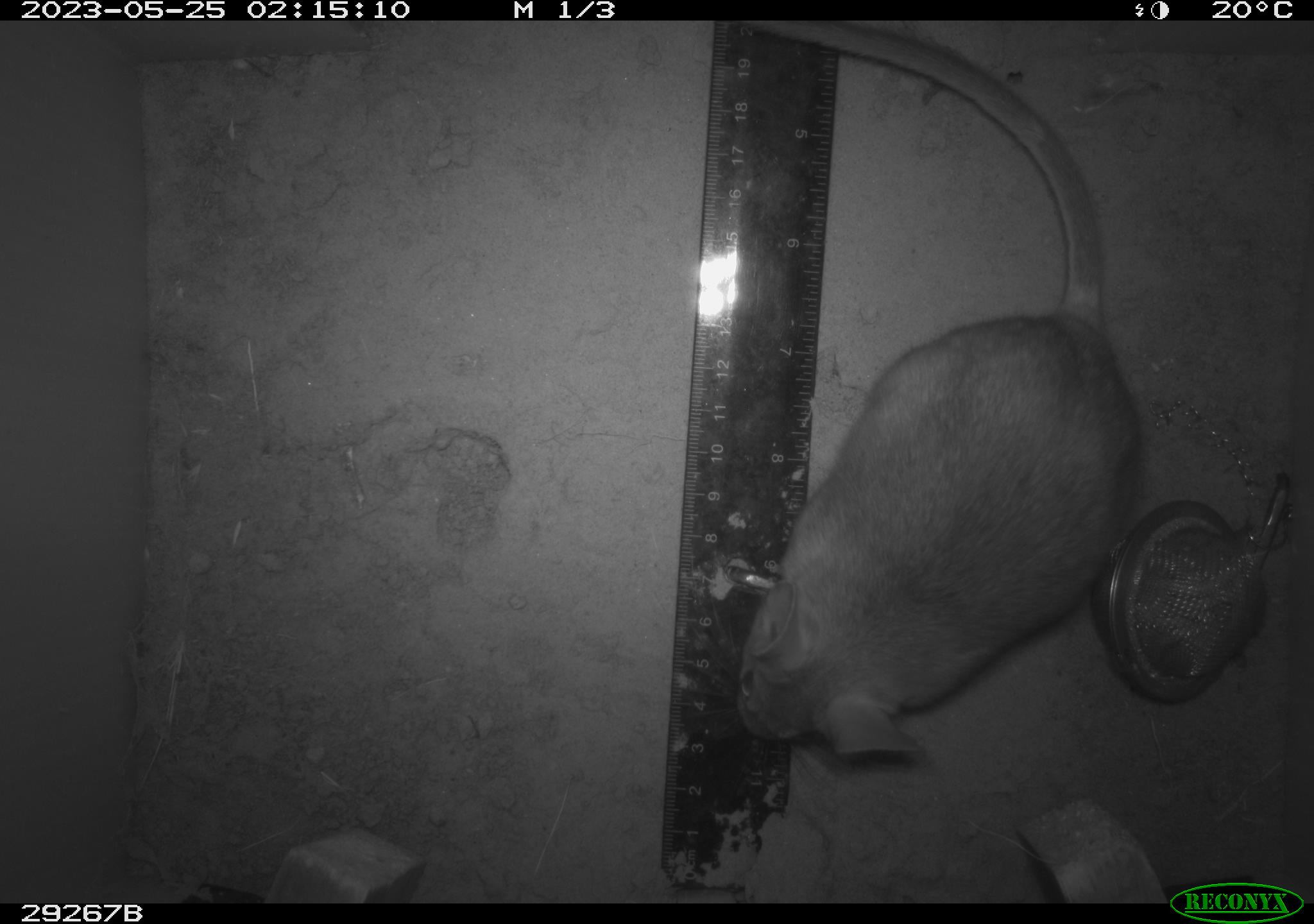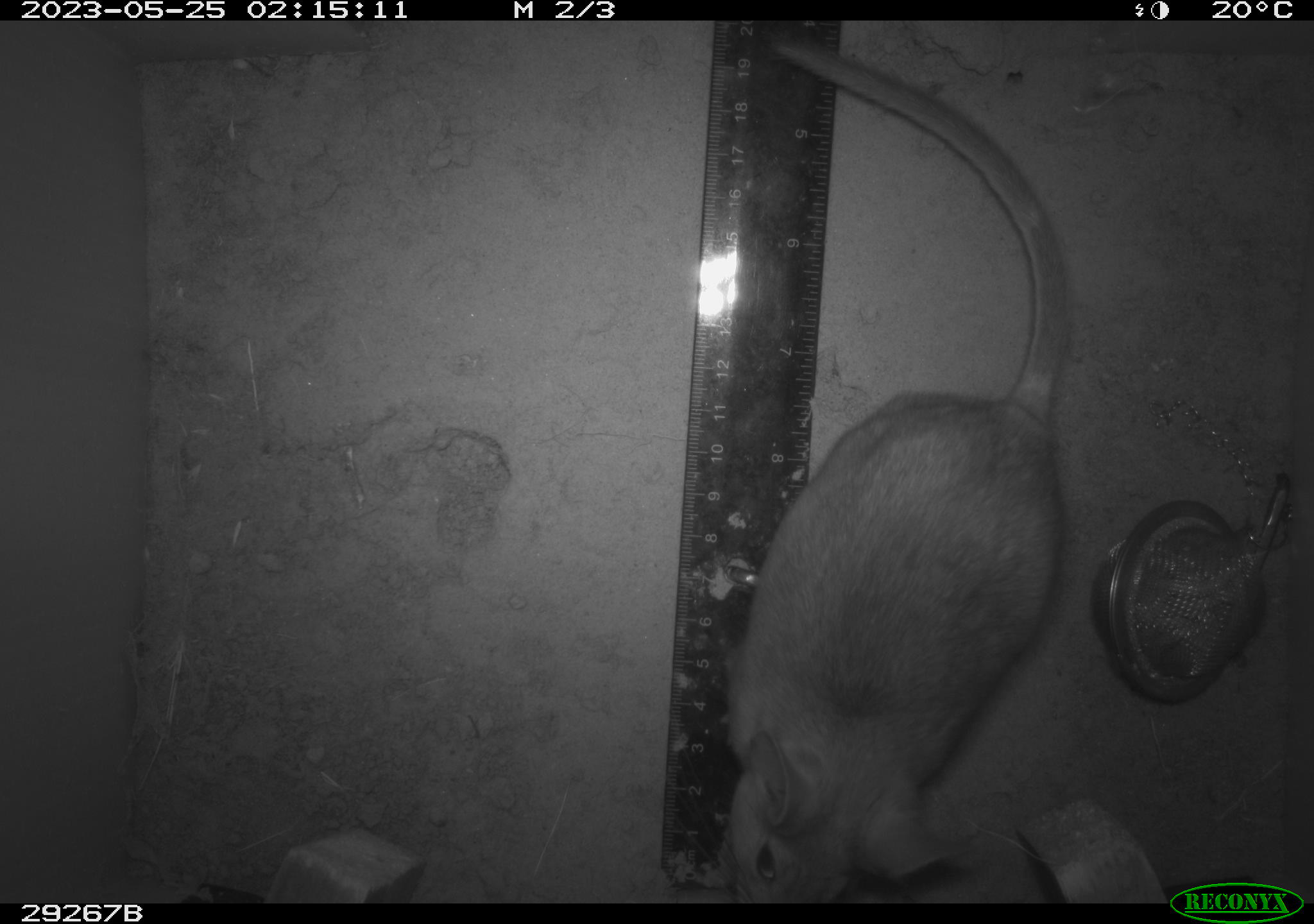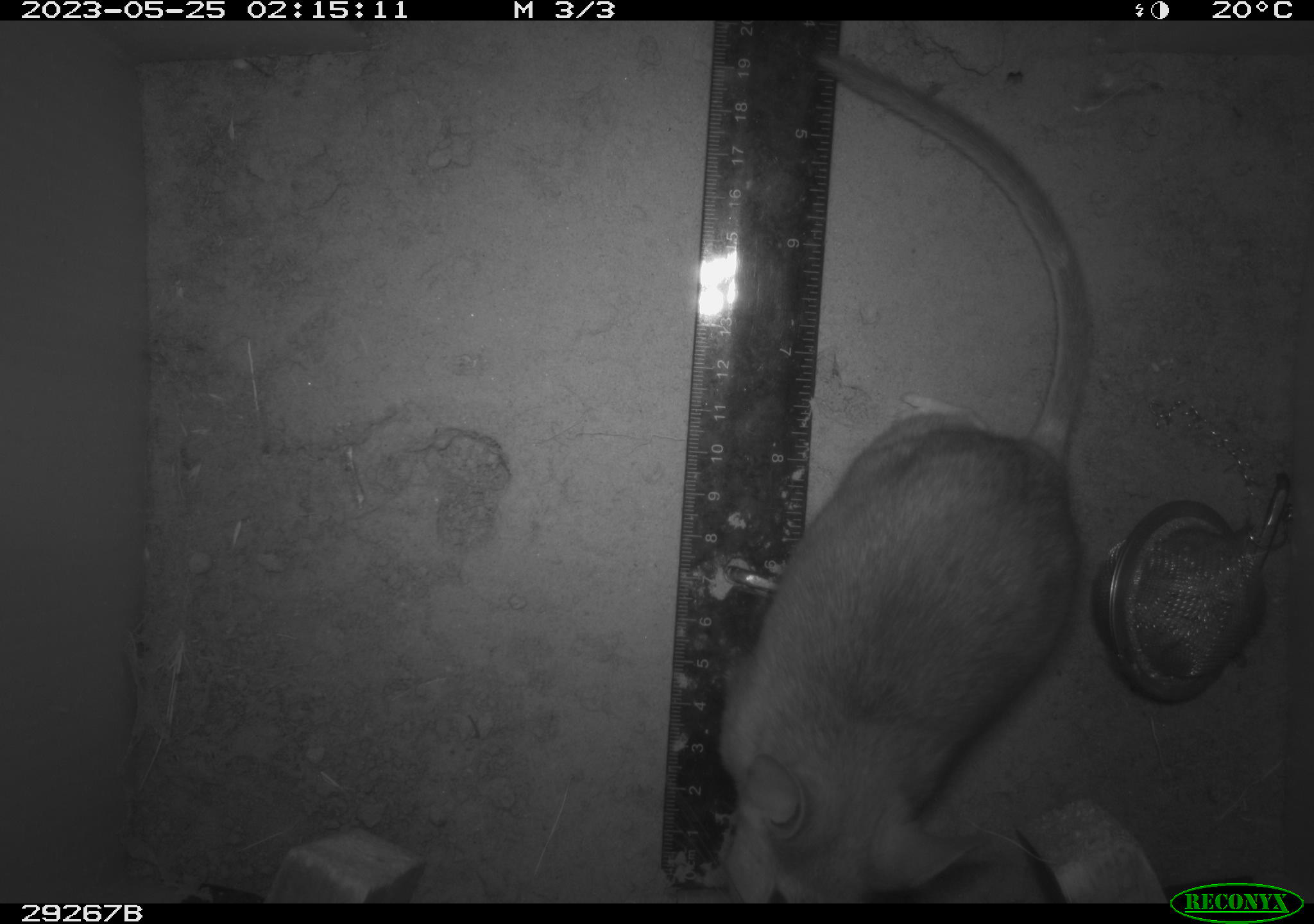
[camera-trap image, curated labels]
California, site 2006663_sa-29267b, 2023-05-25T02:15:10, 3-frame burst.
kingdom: Animalia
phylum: Chordata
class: Mammalia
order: Rodentia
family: Cricetidae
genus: Neotoma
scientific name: Neotoma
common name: pack rat or woodrat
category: neotoma species